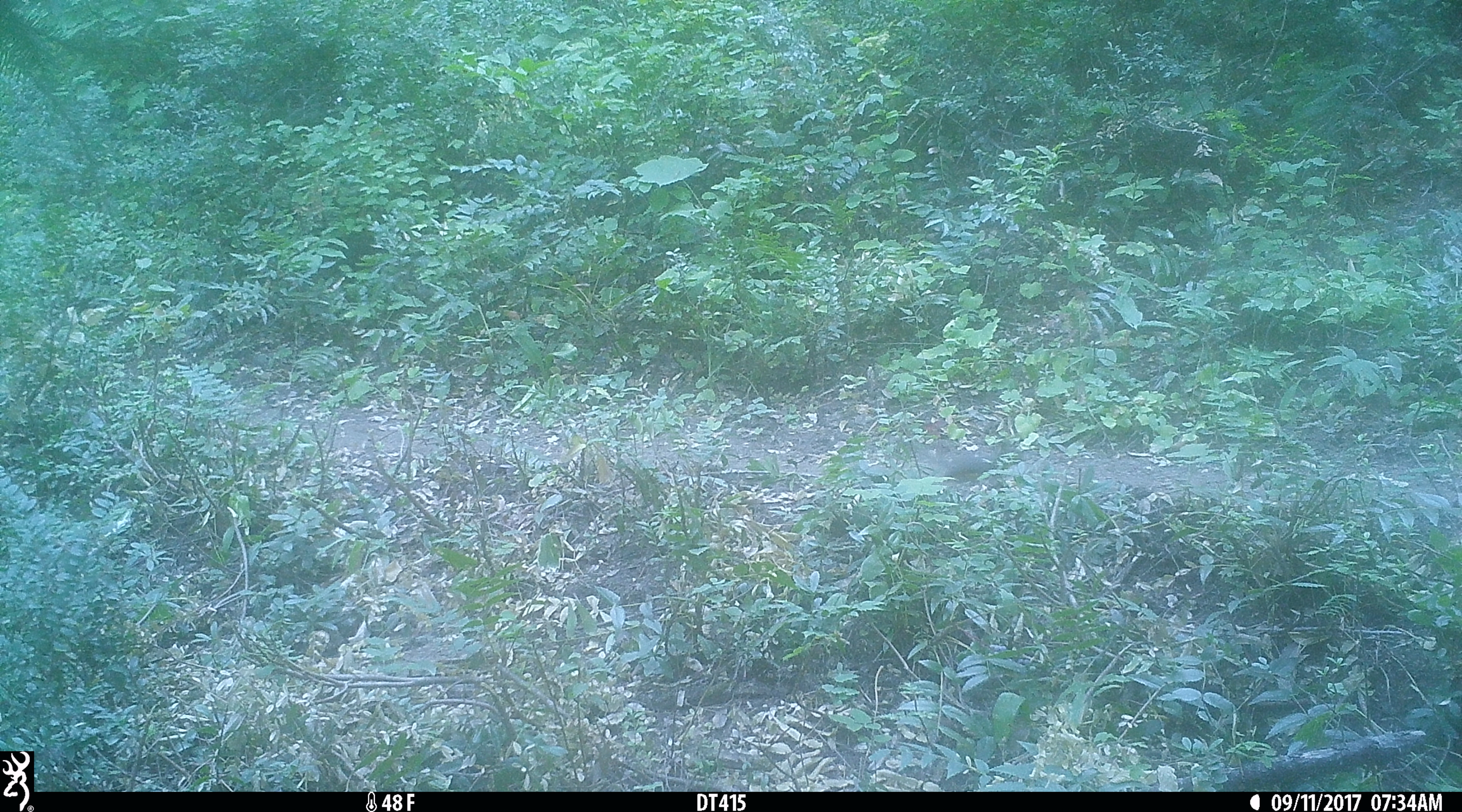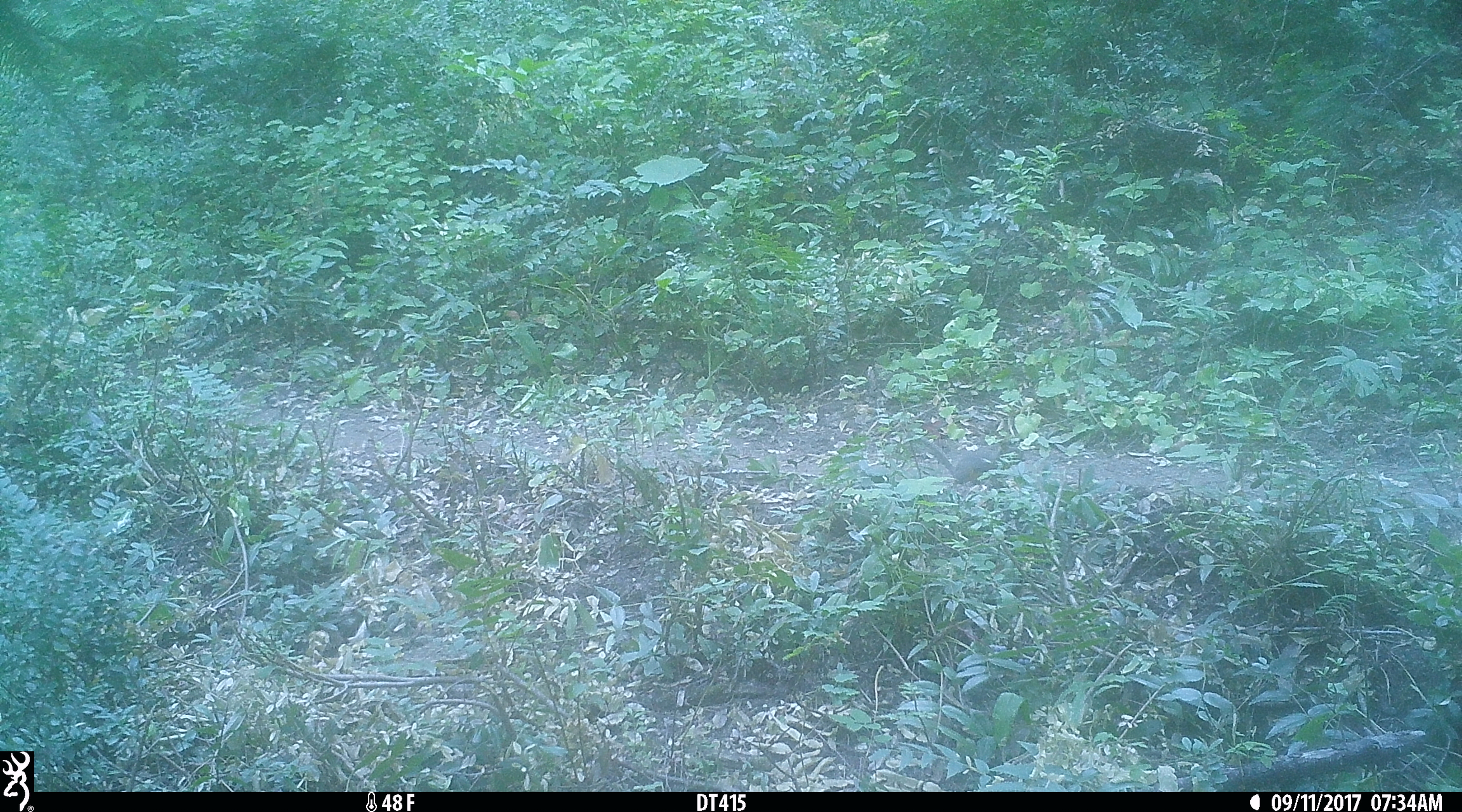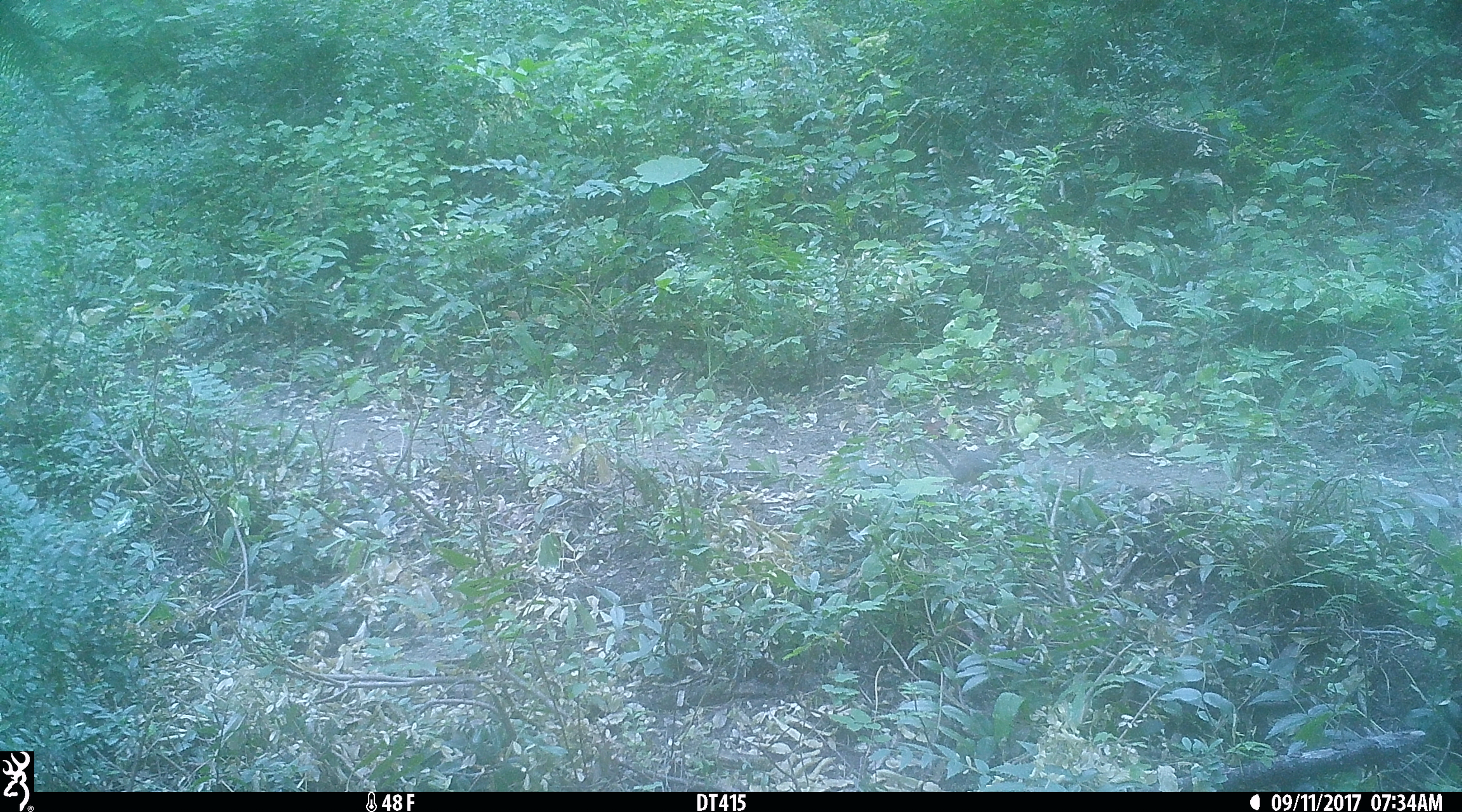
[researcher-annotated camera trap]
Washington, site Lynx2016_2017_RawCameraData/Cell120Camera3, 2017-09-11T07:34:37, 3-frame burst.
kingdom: Animalia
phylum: Chordata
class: Mammalia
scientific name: Mammalia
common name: small mammal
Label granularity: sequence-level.